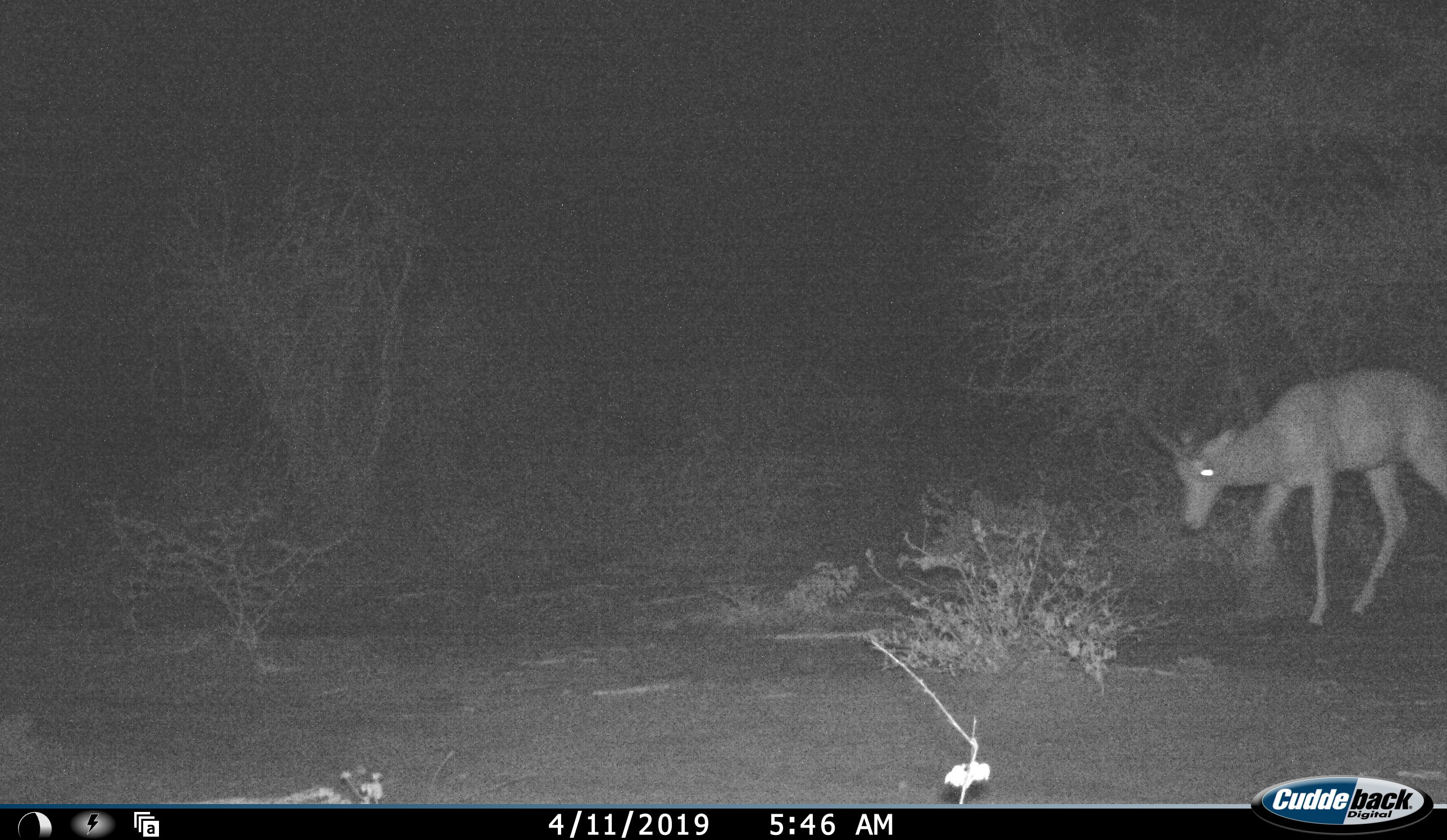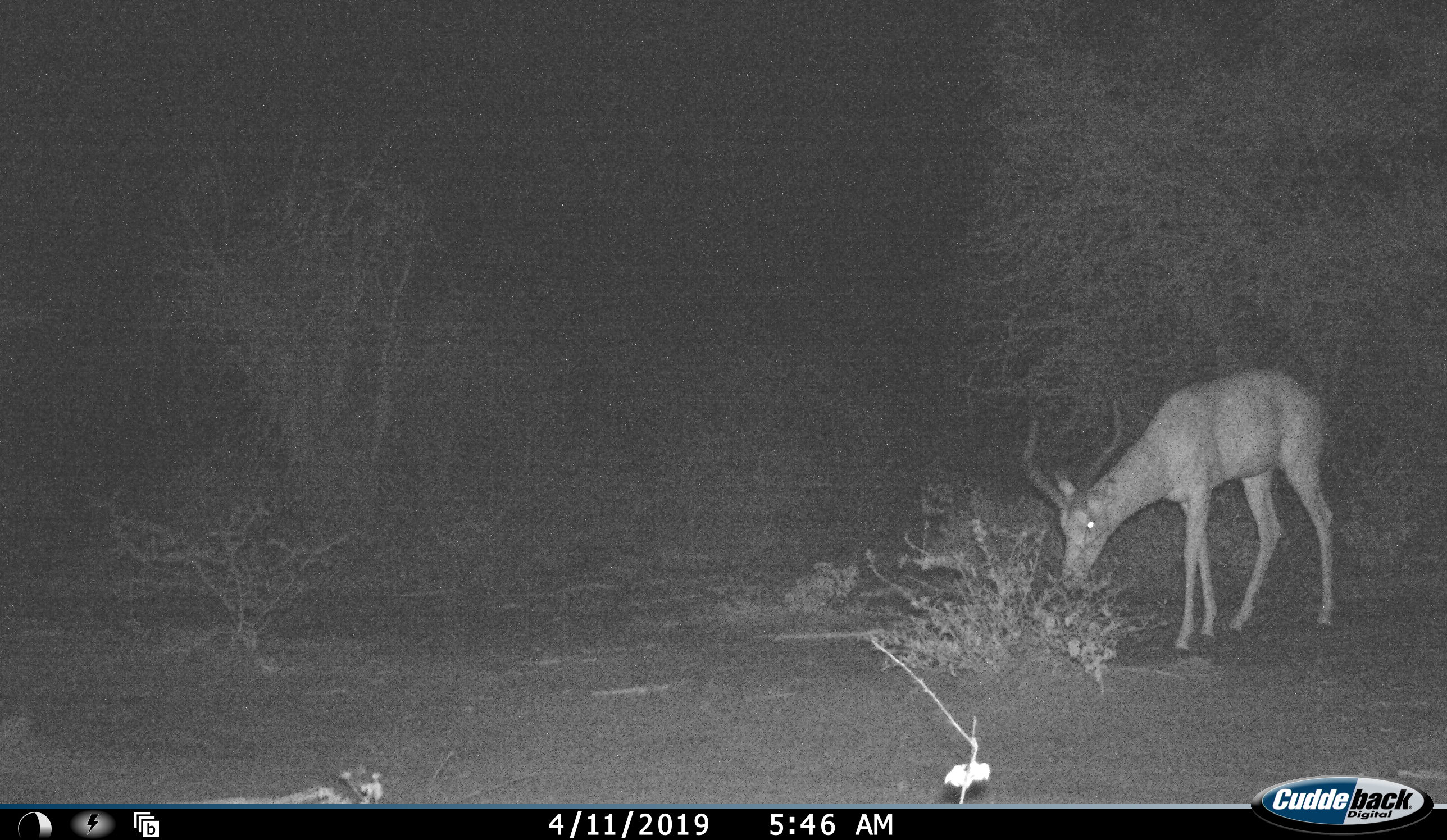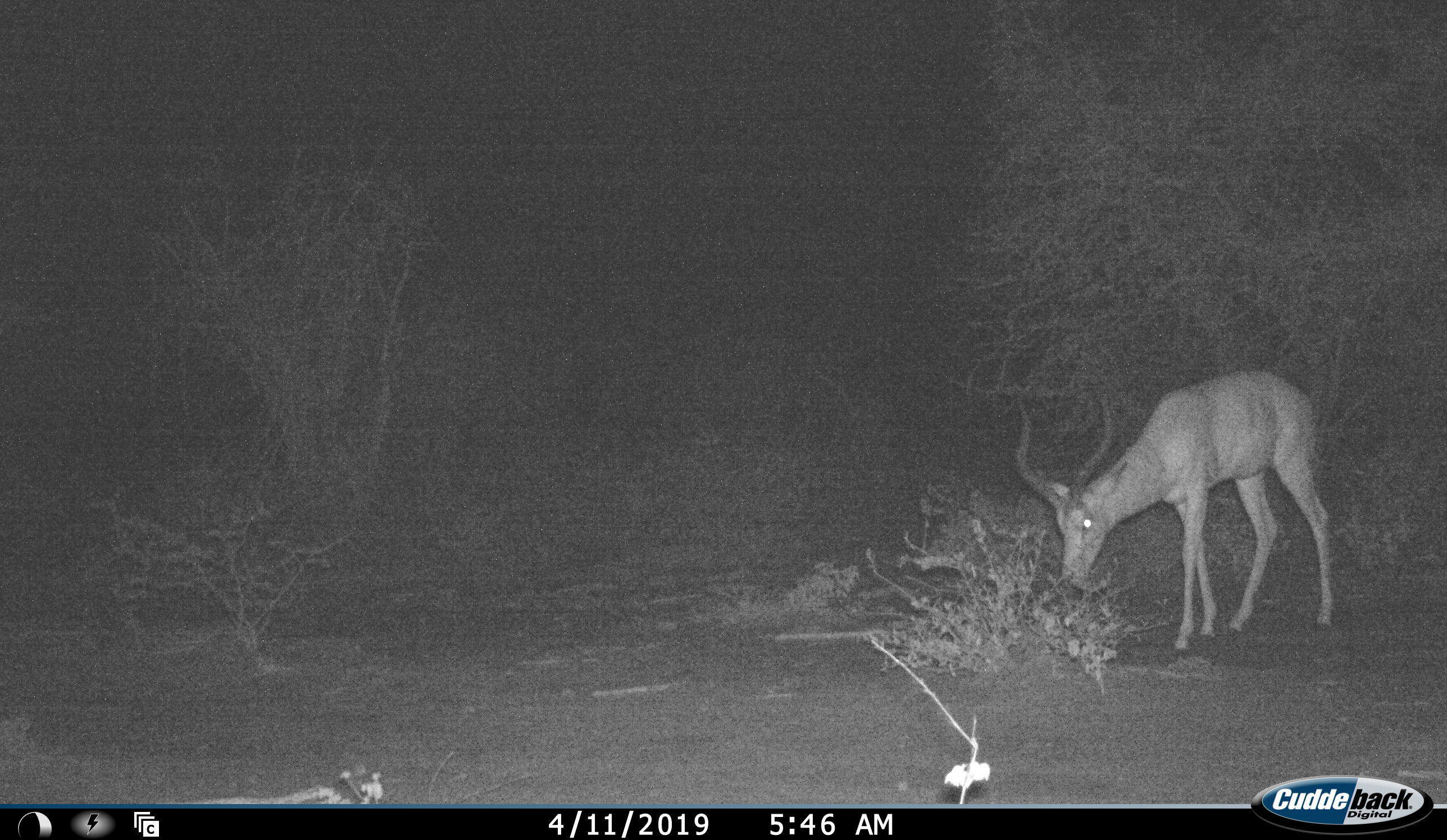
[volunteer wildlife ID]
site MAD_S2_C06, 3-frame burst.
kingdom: Animalia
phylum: Chordata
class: Mammalia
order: Artiodactyla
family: Bovidae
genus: Aepyceros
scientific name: Aepyceros melampus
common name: impala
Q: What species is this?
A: Impala (Aepyceros melampus).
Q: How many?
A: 1.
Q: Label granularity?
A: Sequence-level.